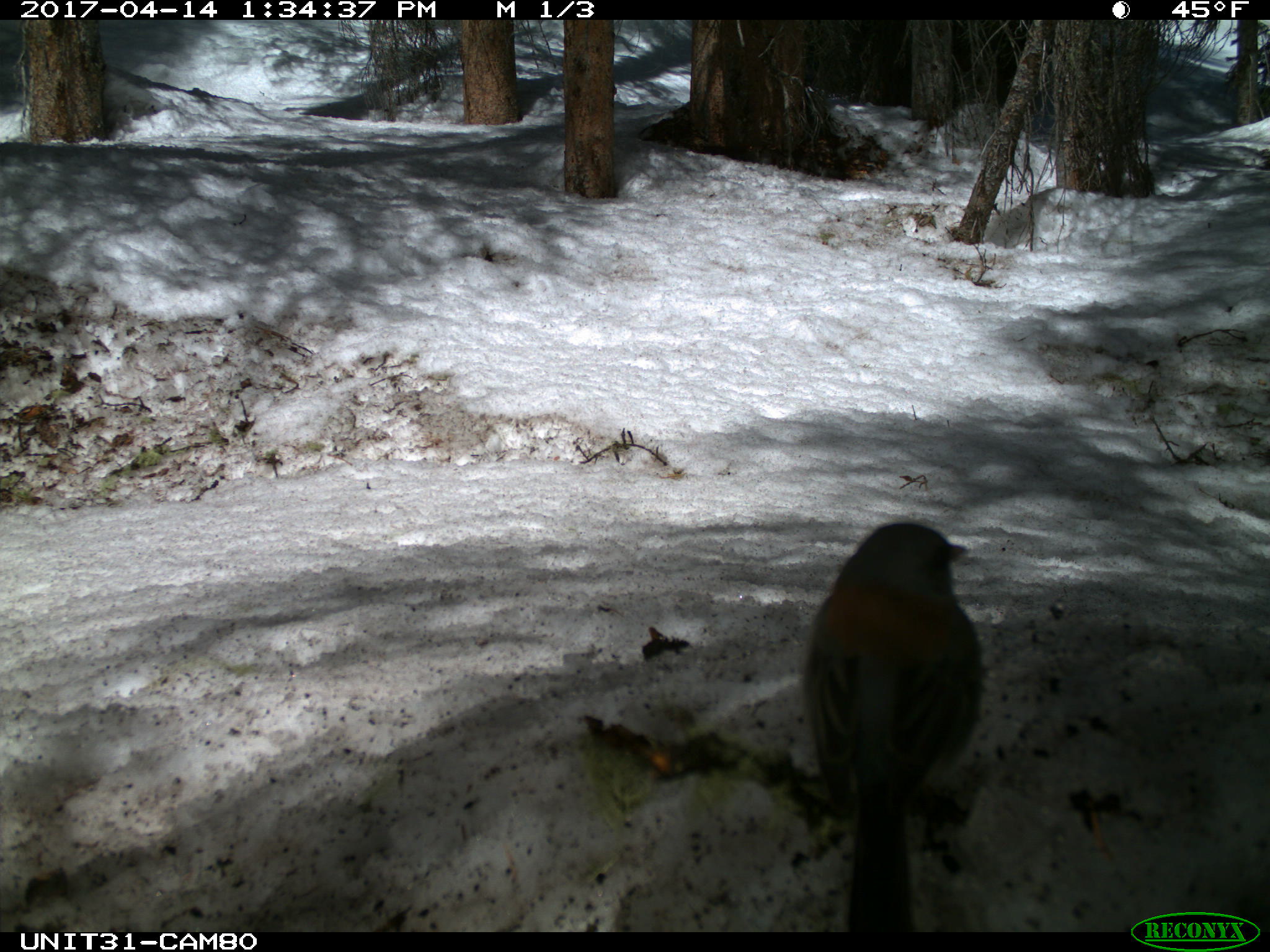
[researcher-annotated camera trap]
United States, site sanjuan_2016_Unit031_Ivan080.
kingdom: Animalia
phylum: Chordata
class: Aves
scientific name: Aves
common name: birds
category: unidentified bird